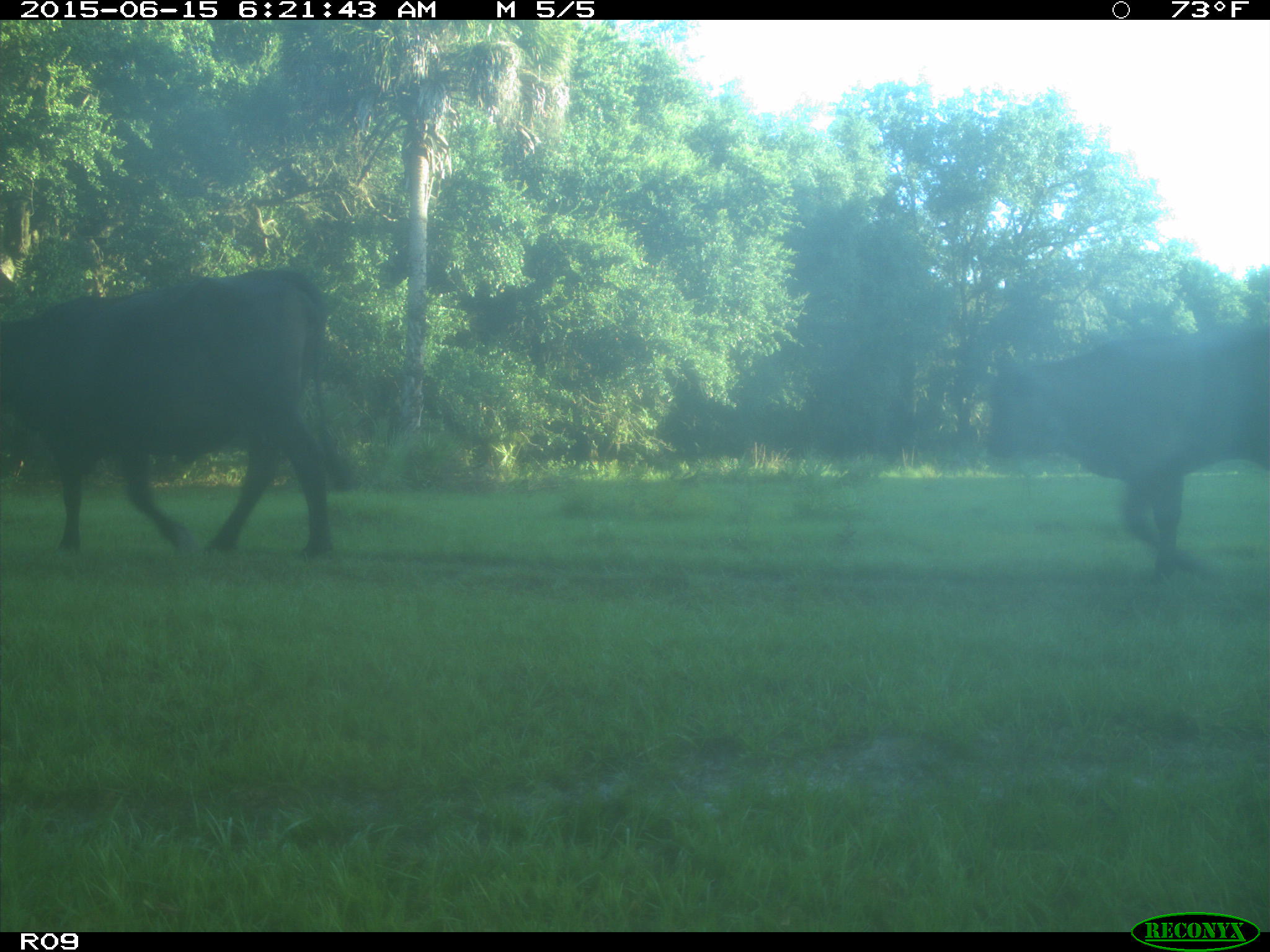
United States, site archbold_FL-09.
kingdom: Animalia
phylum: Chordata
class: Mammalia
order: Artiodactyla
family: Bovidae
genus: Bos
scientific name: Bos taurus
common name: domestic cow